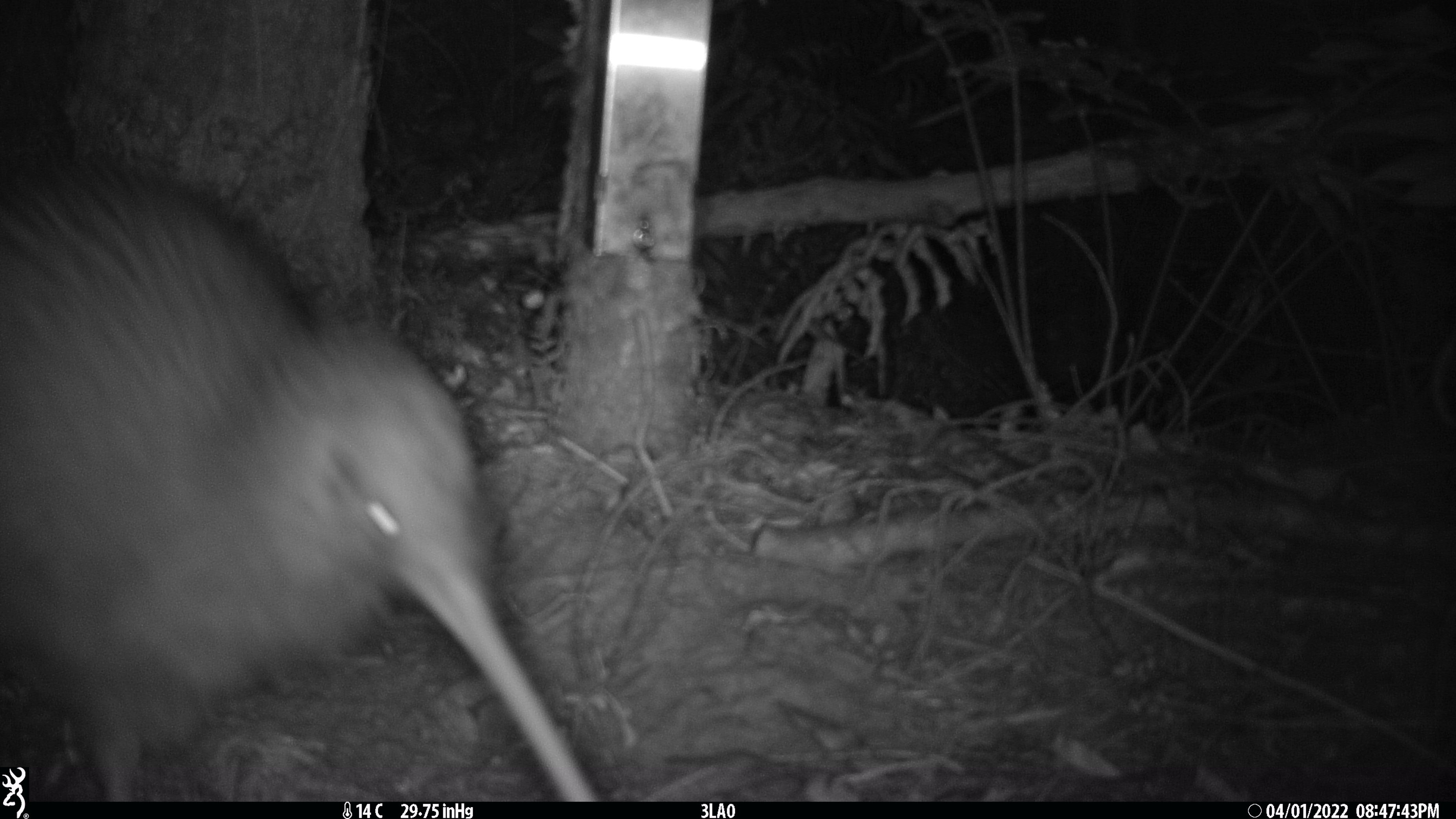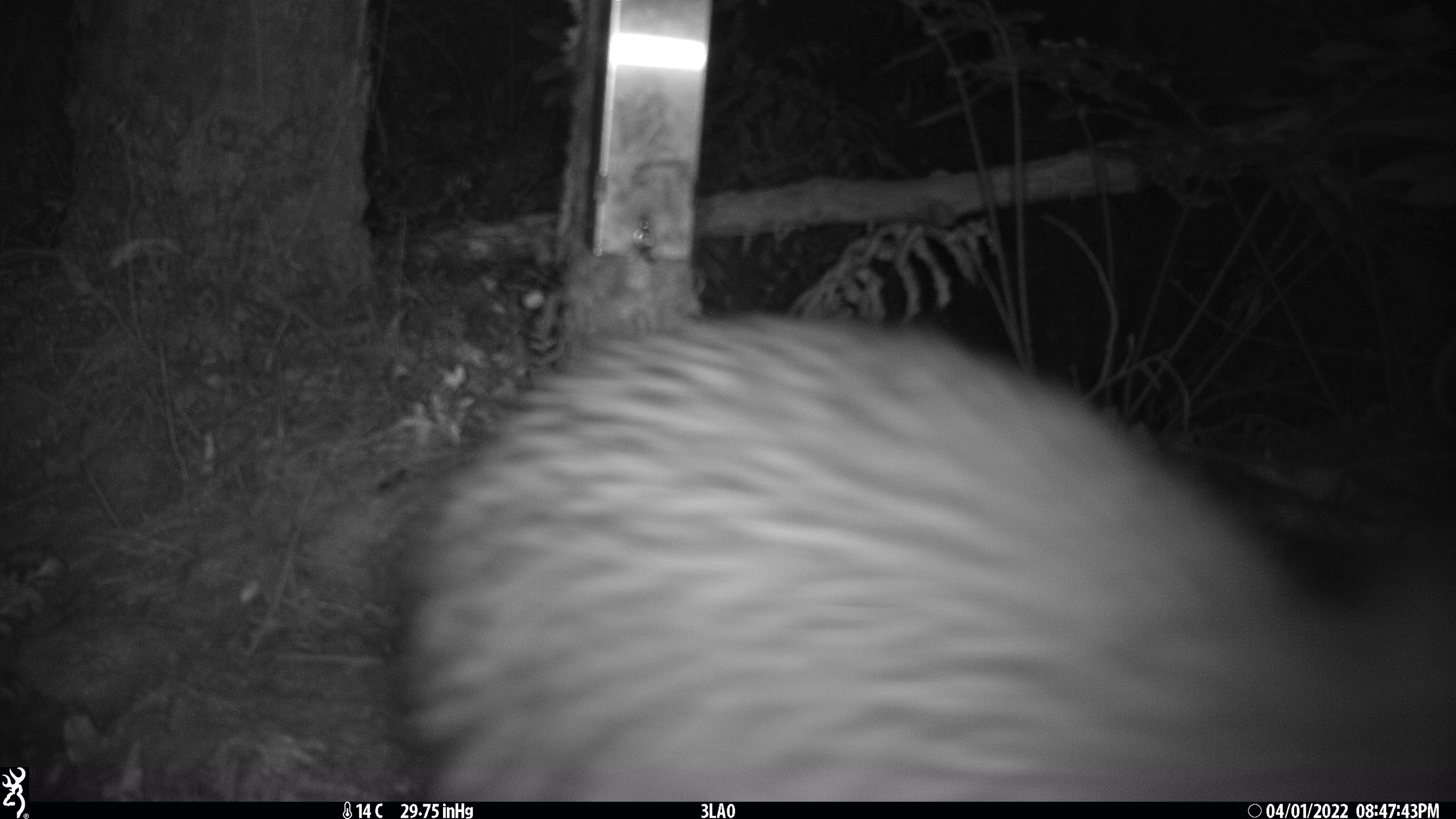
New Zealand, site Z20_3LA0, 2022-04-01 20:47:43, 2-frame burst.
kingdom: Animalia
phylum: Chordata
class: Aves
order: Apterygiformes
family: Apterygidae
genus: Apteryx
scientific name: Apteryx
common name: kiwi